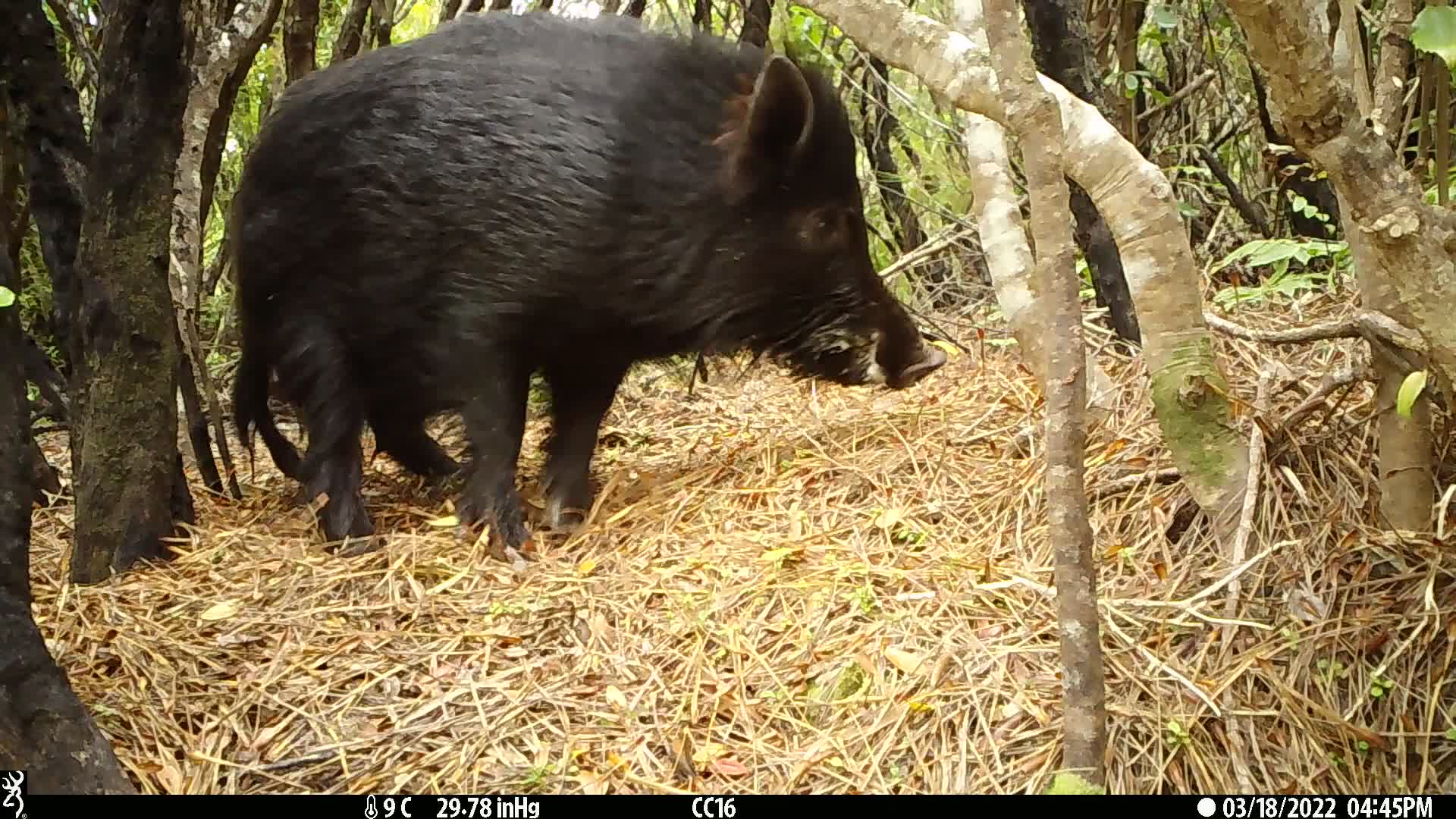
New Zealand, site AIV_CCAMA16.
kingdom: Animalia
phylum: Chordata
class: Mammalia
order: Artiodactyla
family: Suidae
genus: Sus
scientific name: Sus scrofa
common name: pig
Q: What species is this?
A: Pig (Sus scrofa).